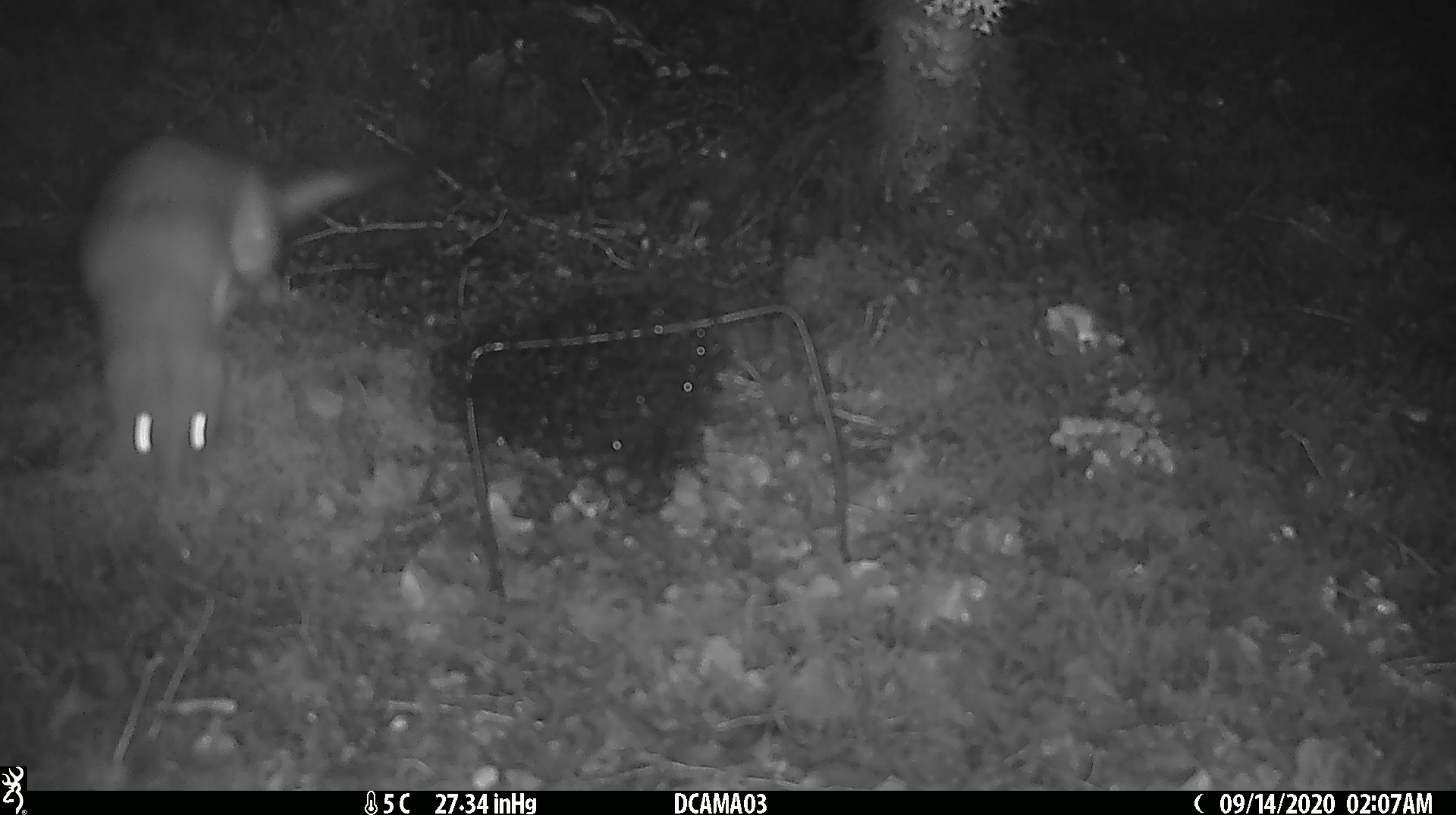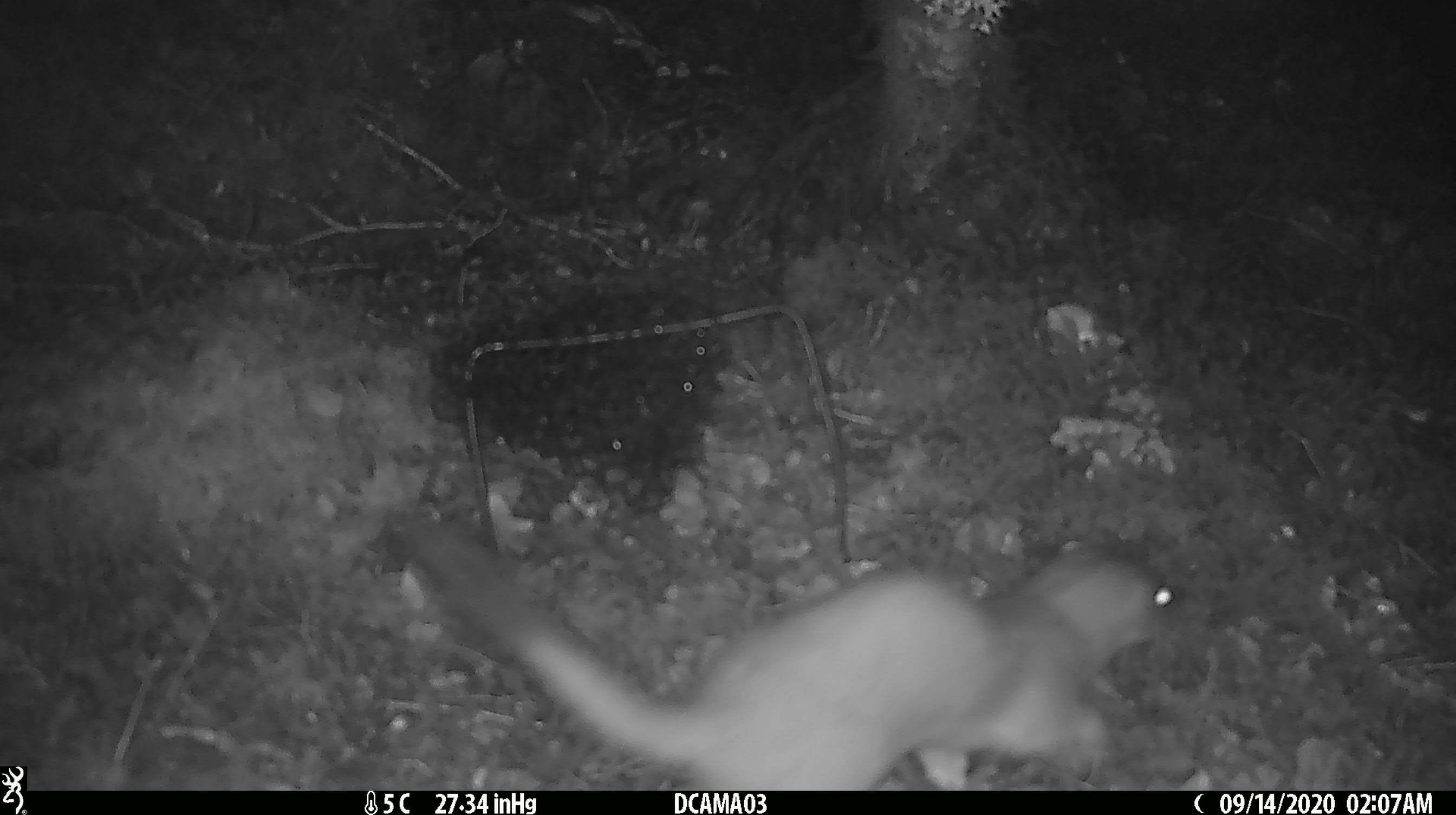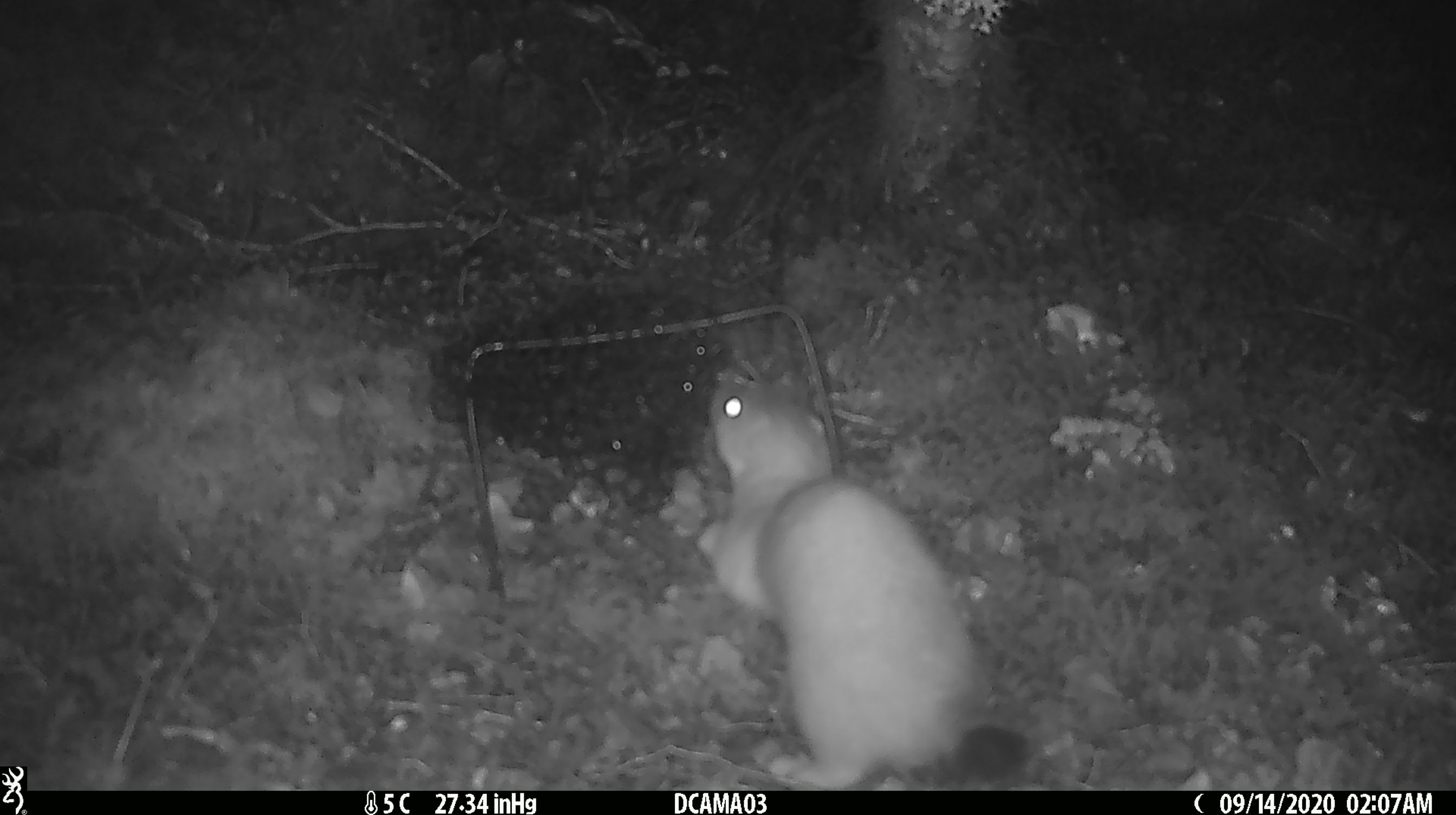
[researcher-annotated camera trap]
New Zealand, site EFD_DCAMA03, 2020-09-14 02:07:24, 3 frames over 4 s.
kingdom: Animalia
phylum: Chordata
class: Mammalia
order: Carnivora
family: Mustelidae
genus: Mustela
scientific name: Mustela erminea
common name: stoat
Stoat (Mustela erminea).